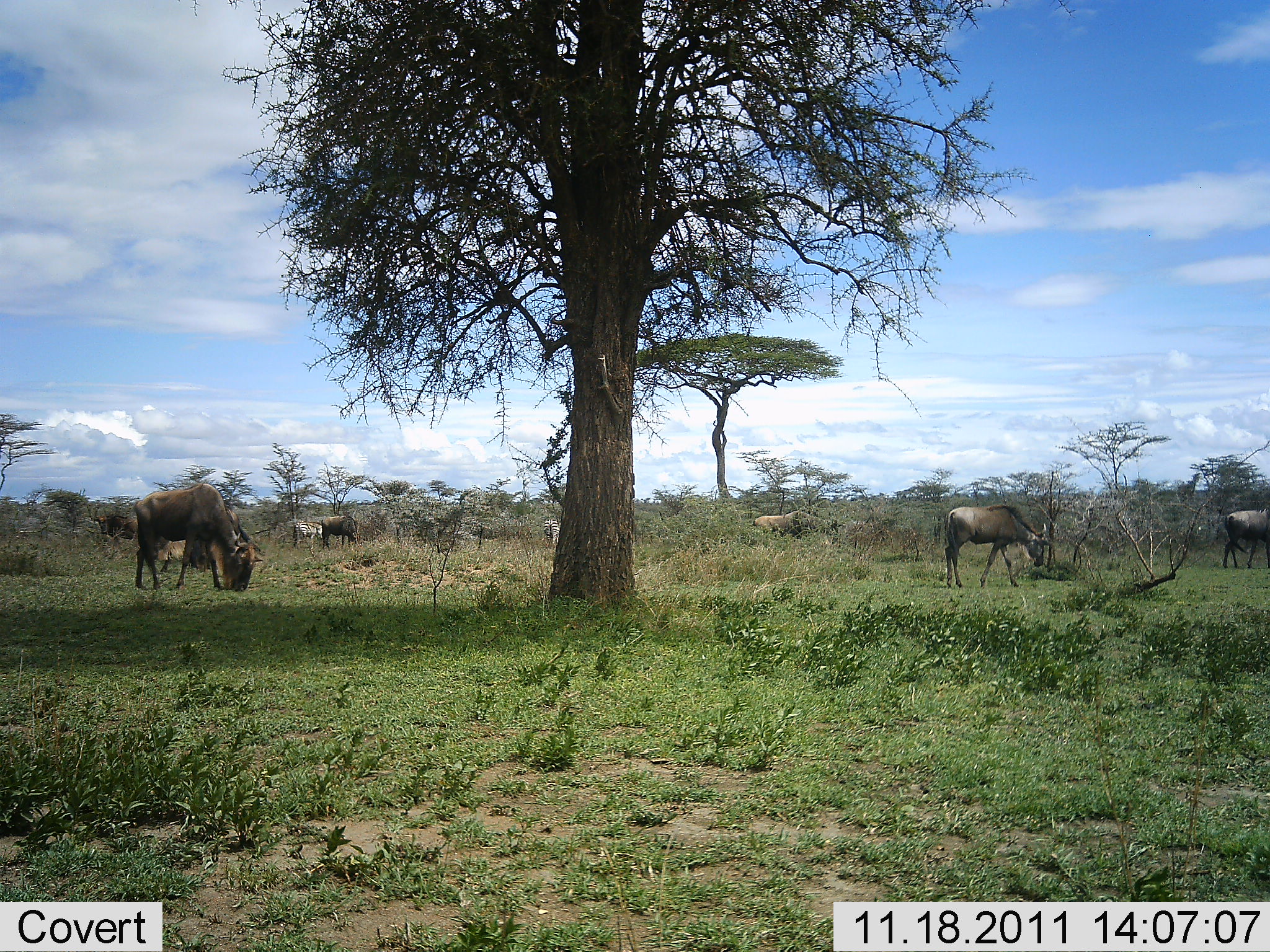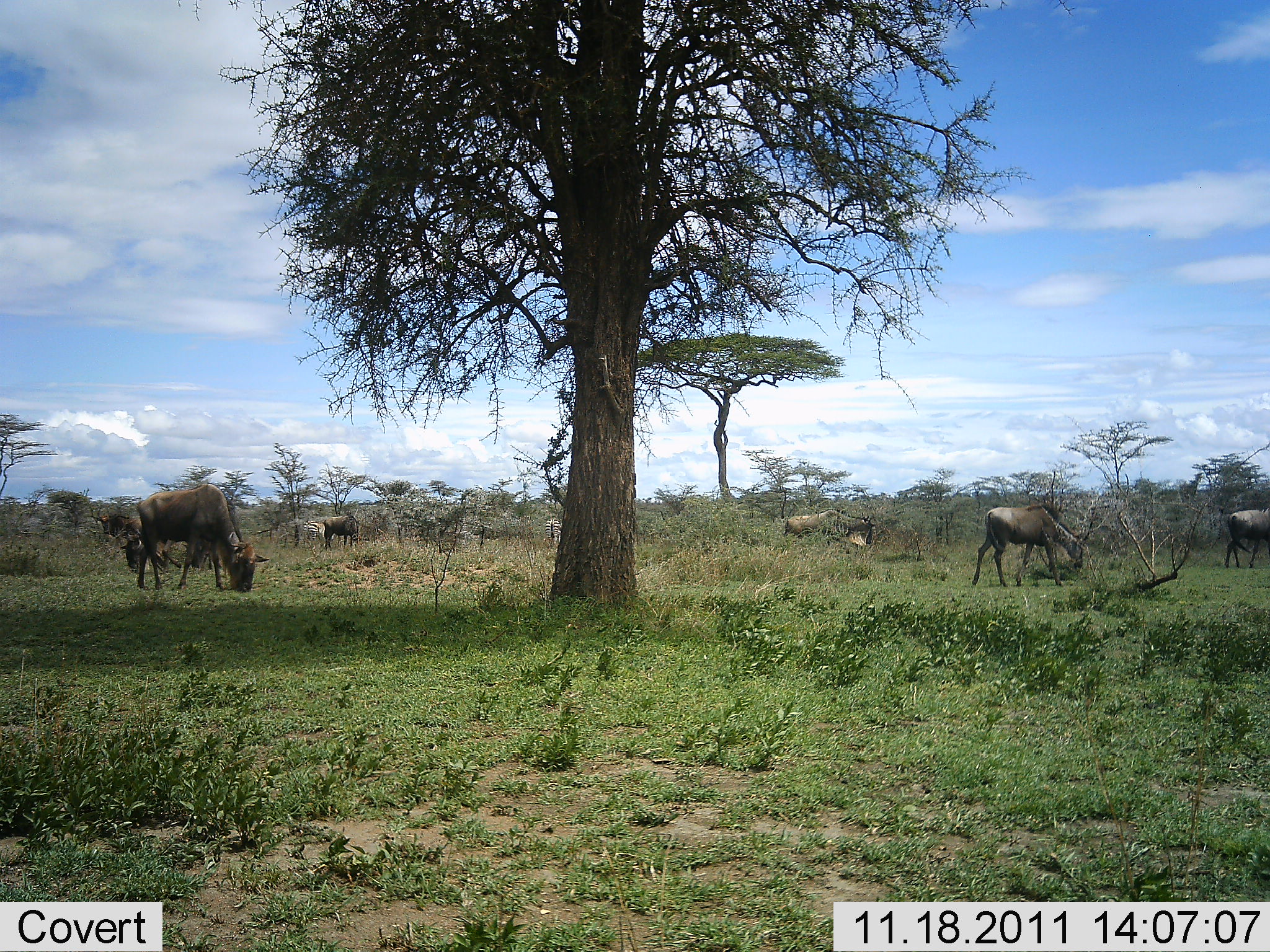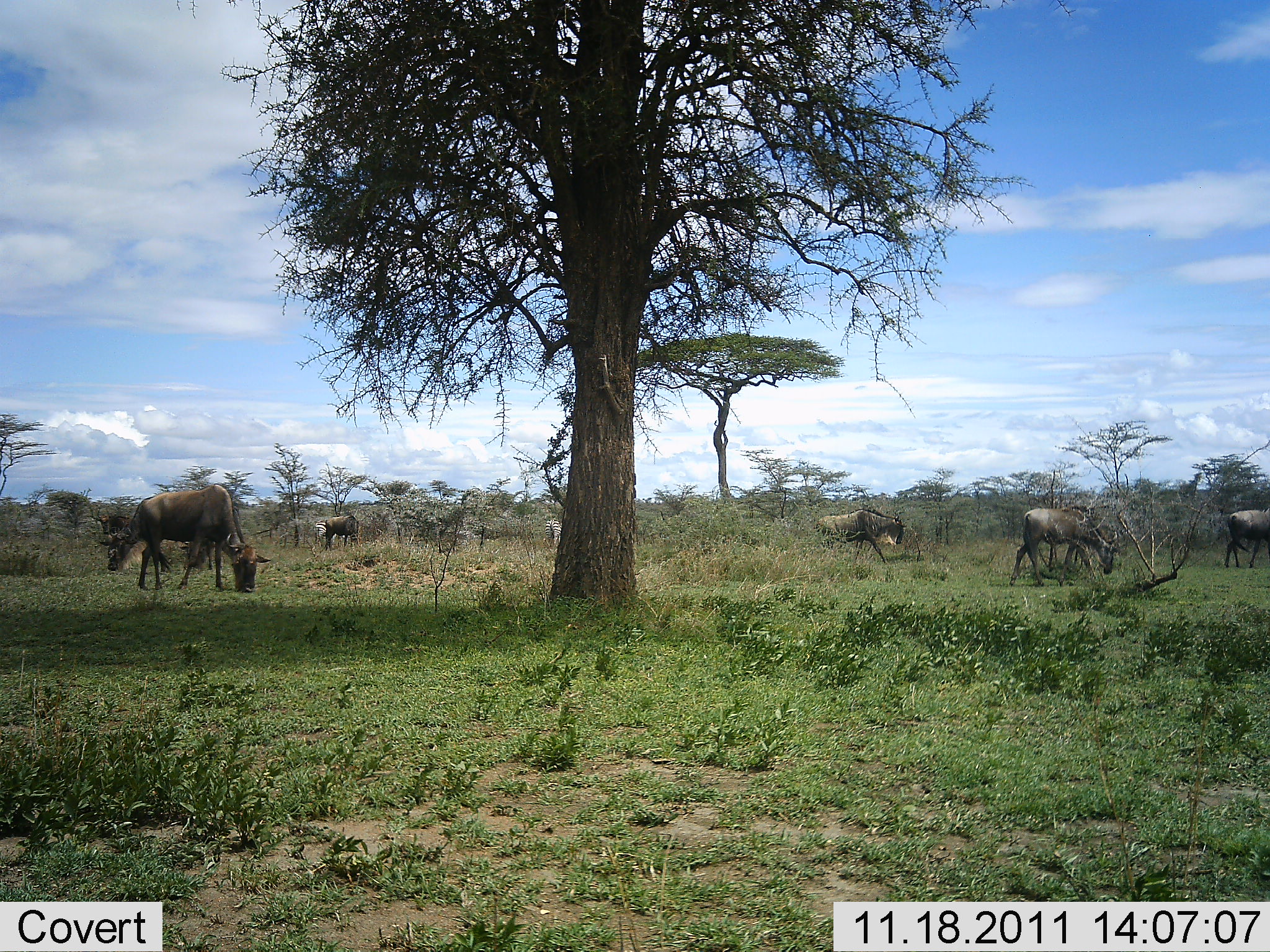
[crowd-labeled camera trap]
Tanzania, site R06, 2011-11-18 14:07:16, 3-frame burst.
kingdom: Animalia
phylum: Chordata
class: Mammalia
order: Artiodactyla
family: Bovidae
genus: Connochaetes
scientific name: Connochaetes taurinus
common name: blue wildebeest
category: wildebeest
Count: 6.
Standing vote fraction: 70%.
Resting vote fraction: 0%.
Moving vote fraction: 30%.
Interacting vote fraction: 0%.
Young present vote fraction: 10%.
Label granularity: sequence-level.